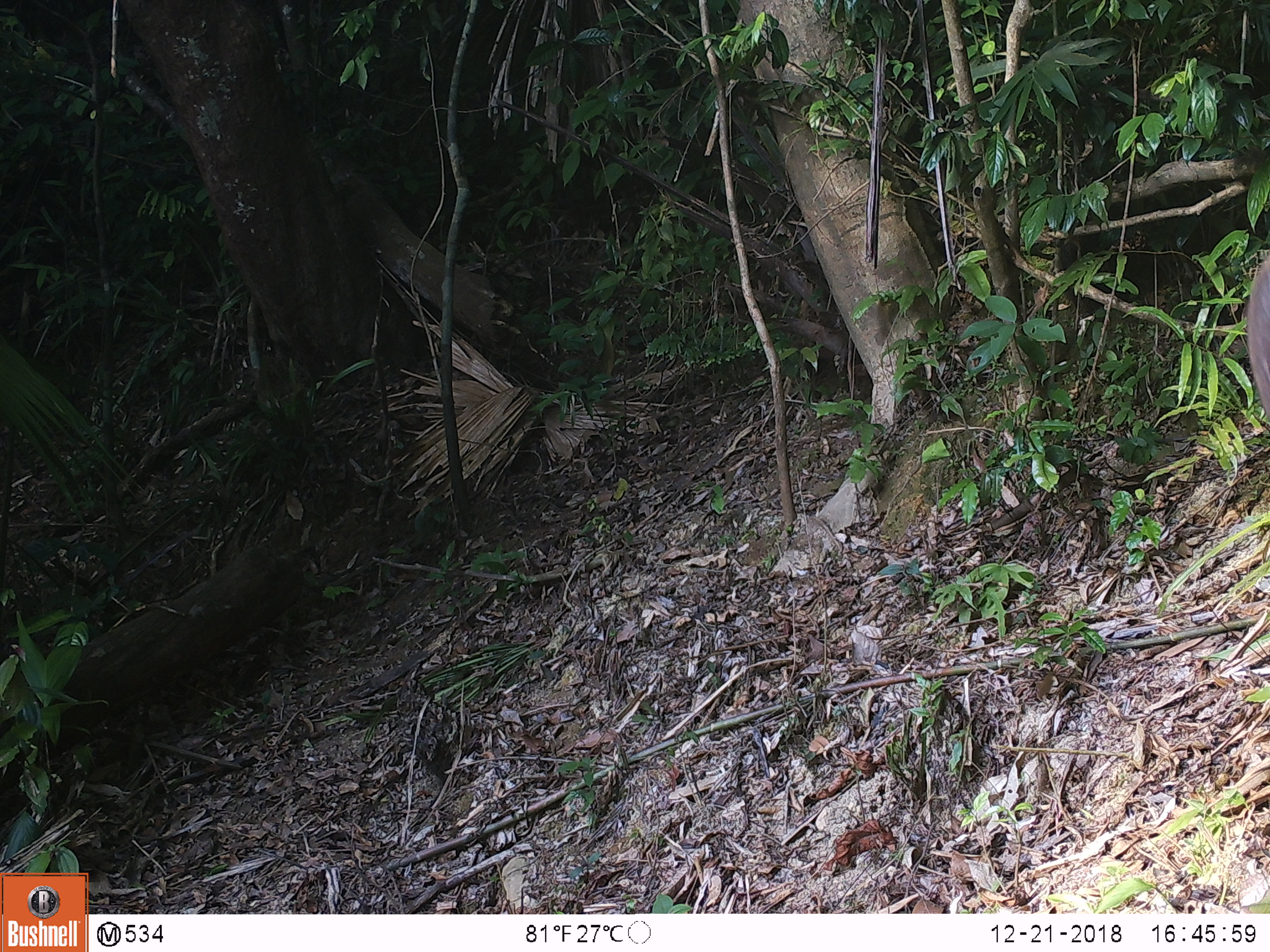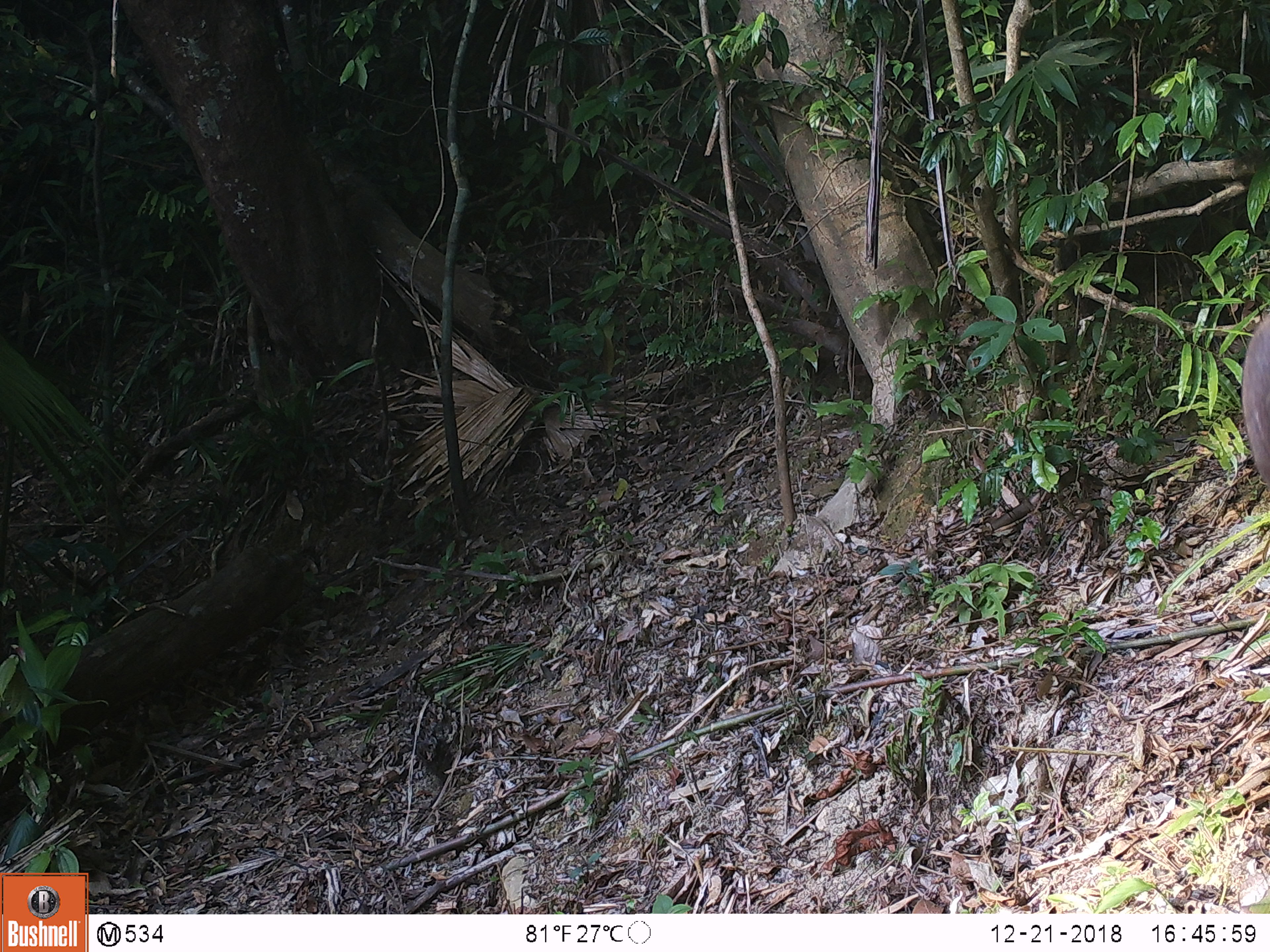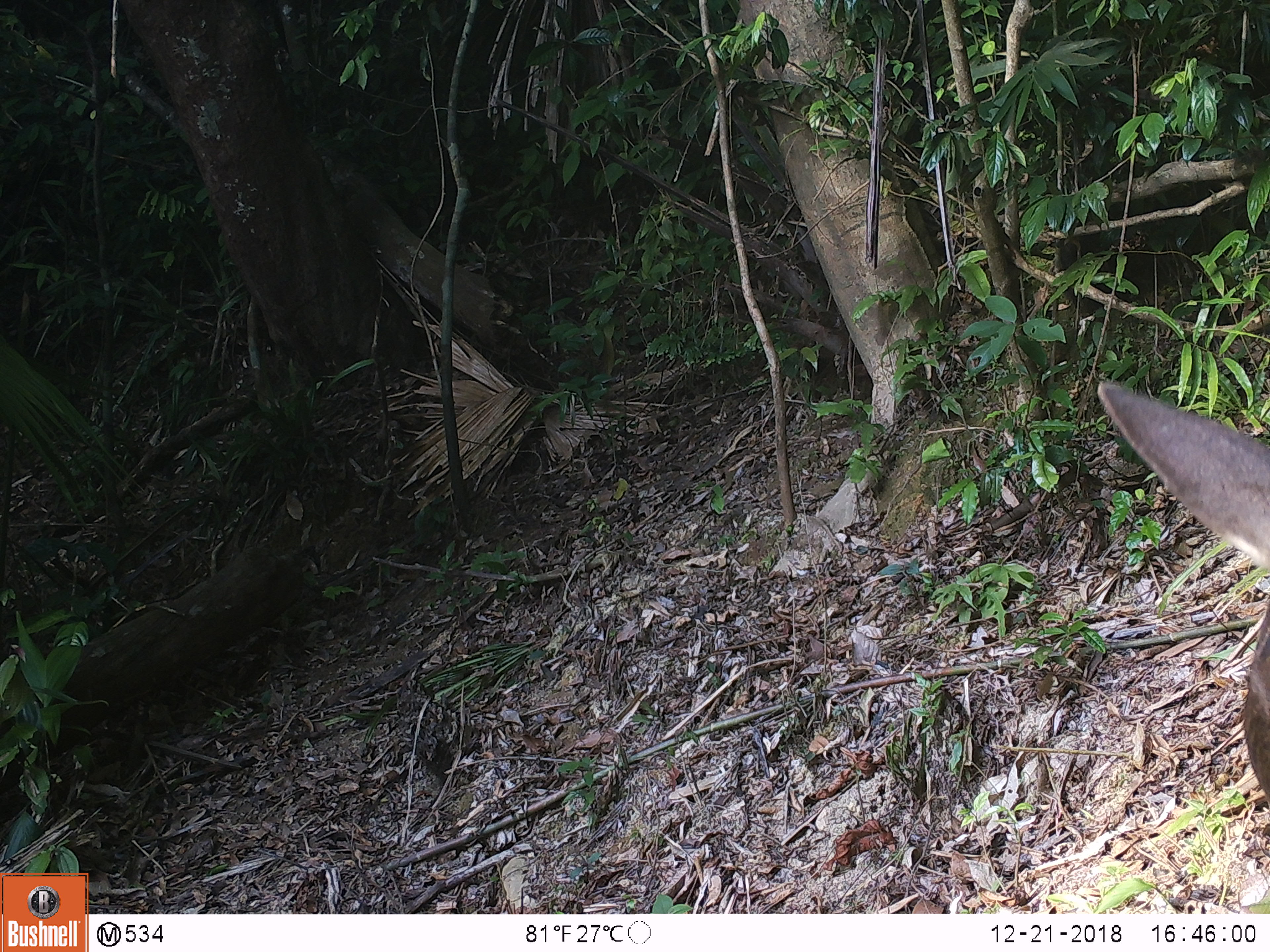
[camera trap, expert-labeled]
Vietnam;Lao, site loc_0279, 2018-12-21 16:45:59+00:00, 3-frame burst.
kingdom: Animalia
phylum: Chordata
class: Mammalia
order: Artiodactyla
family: Cervidae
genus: Rusa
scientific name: Rusa unicolor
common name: sambar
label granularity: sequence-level